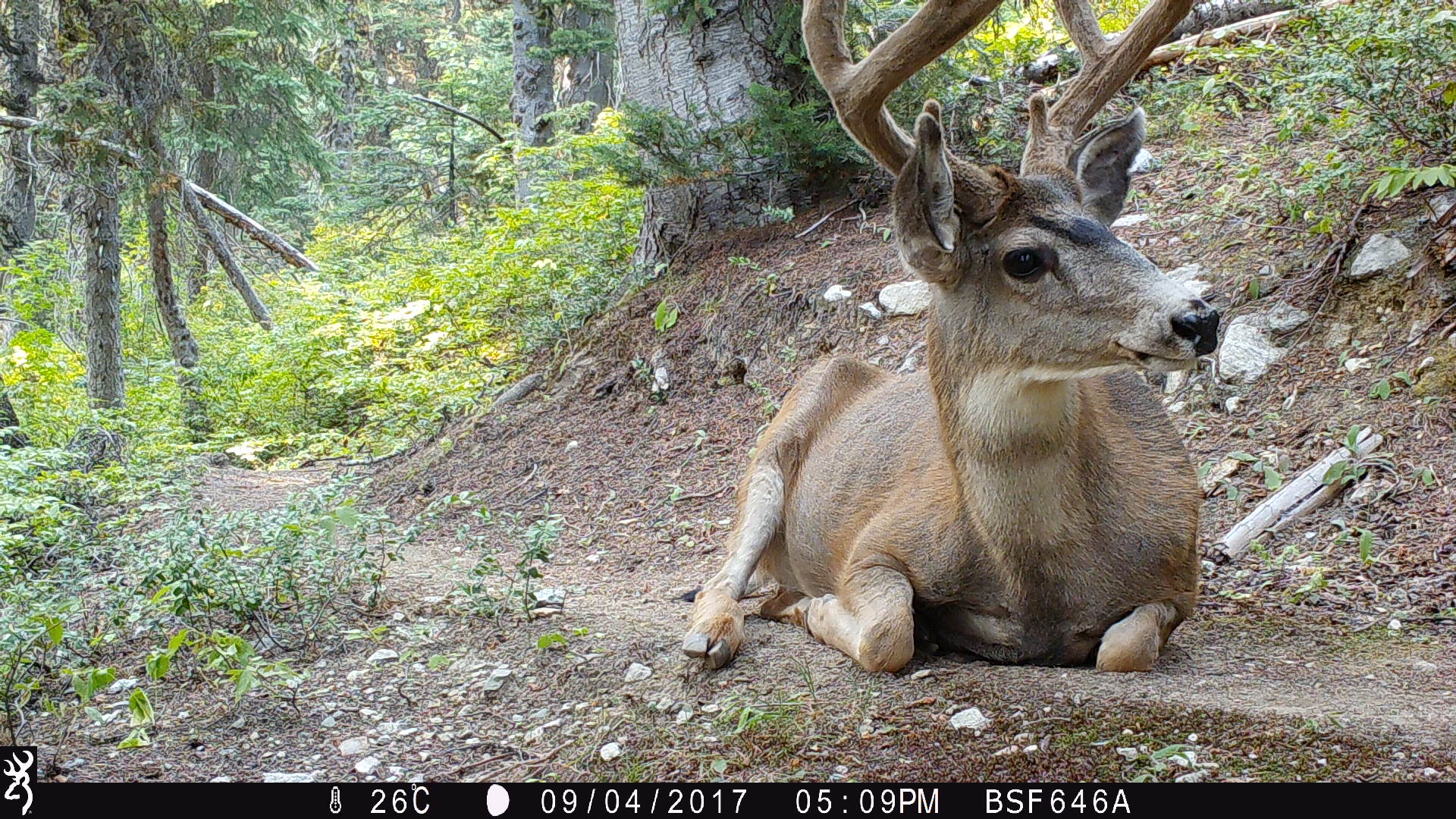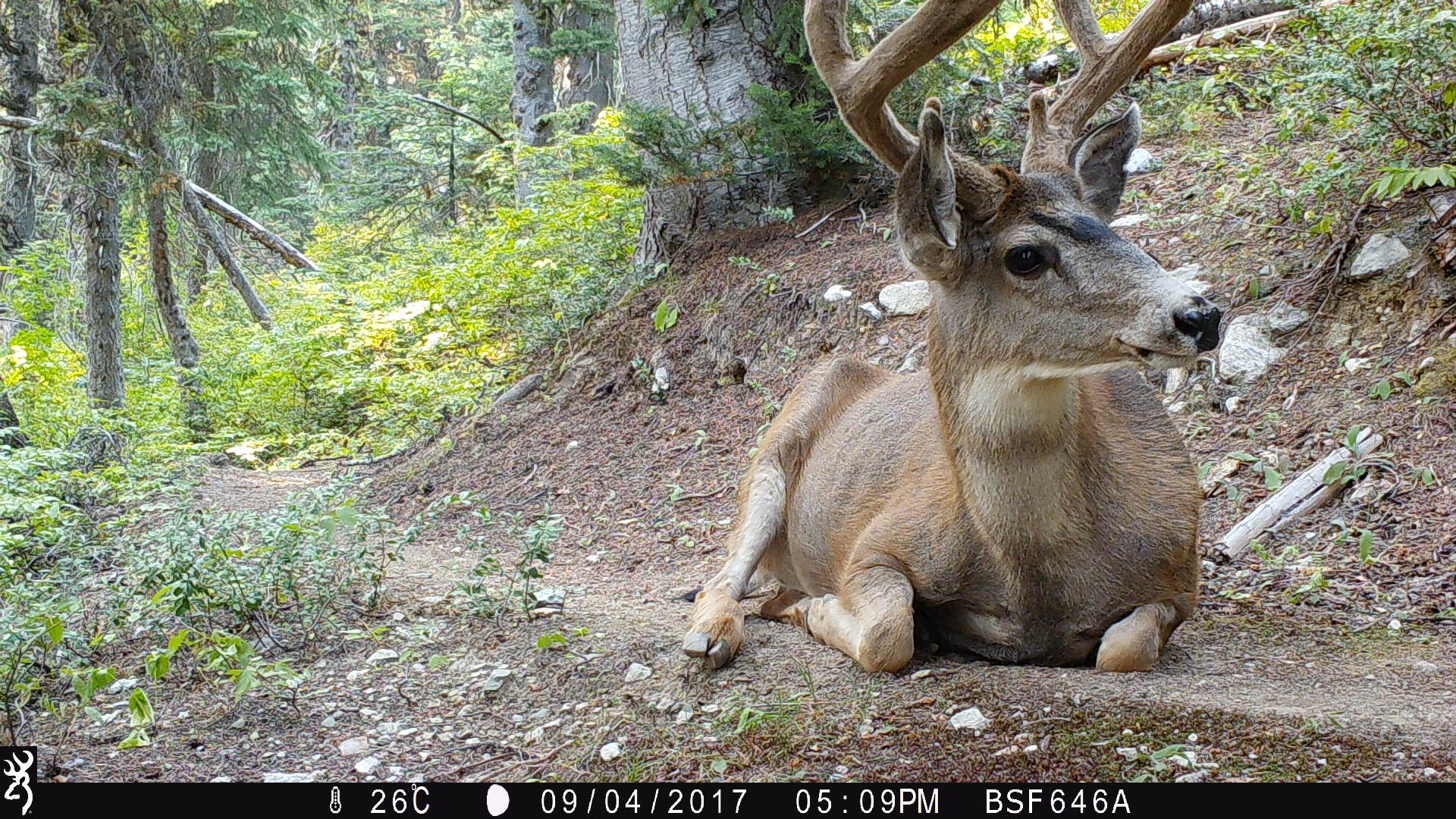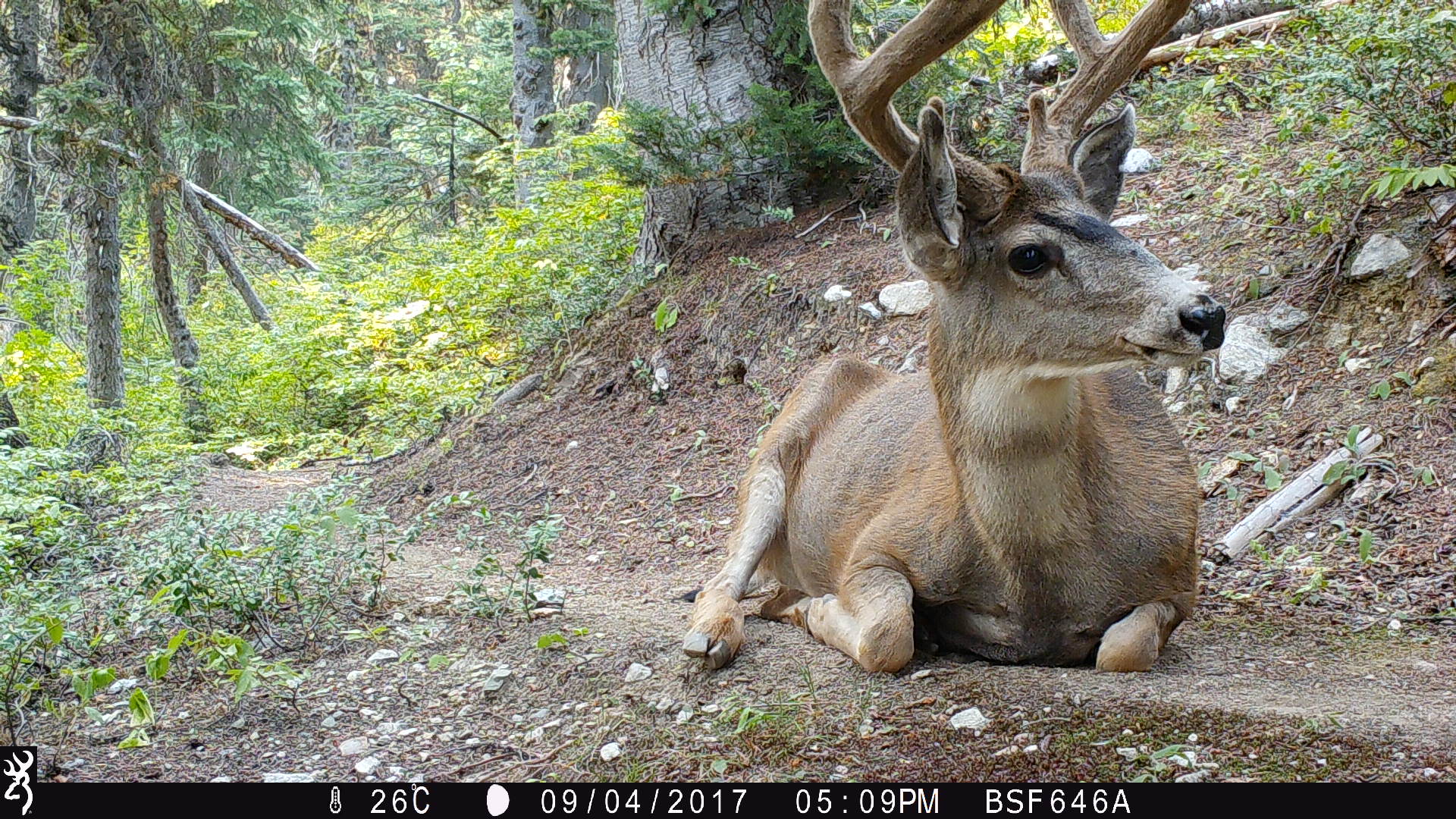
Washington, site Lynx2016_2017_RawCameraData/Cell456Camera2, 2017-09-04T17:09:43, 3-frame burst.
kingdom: Animalia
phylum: Chordata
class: Mammalia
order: Artiodactyla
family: Cervidae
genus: Odocoileus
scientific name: Odocoileus hemionus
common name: mule deer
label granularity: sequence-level